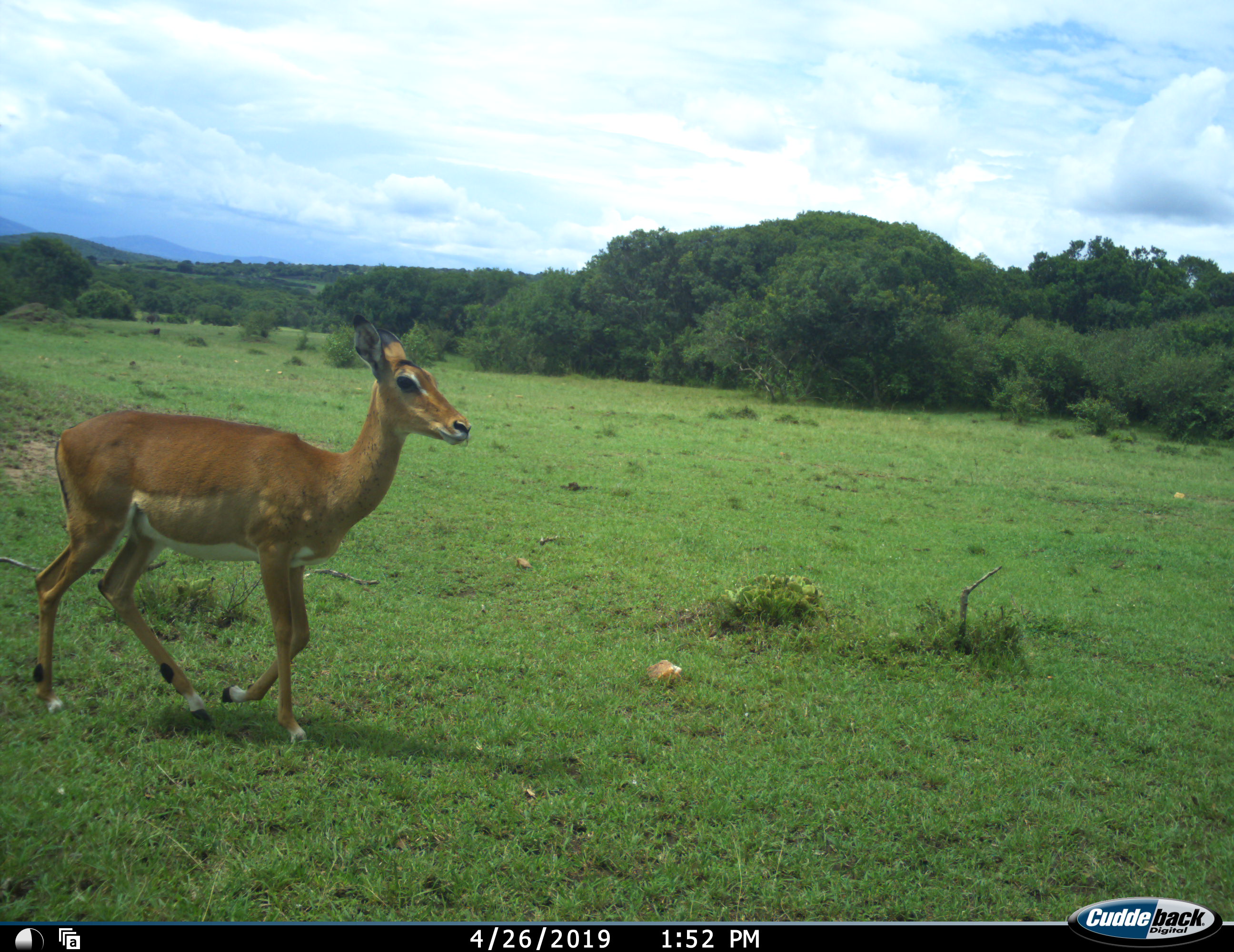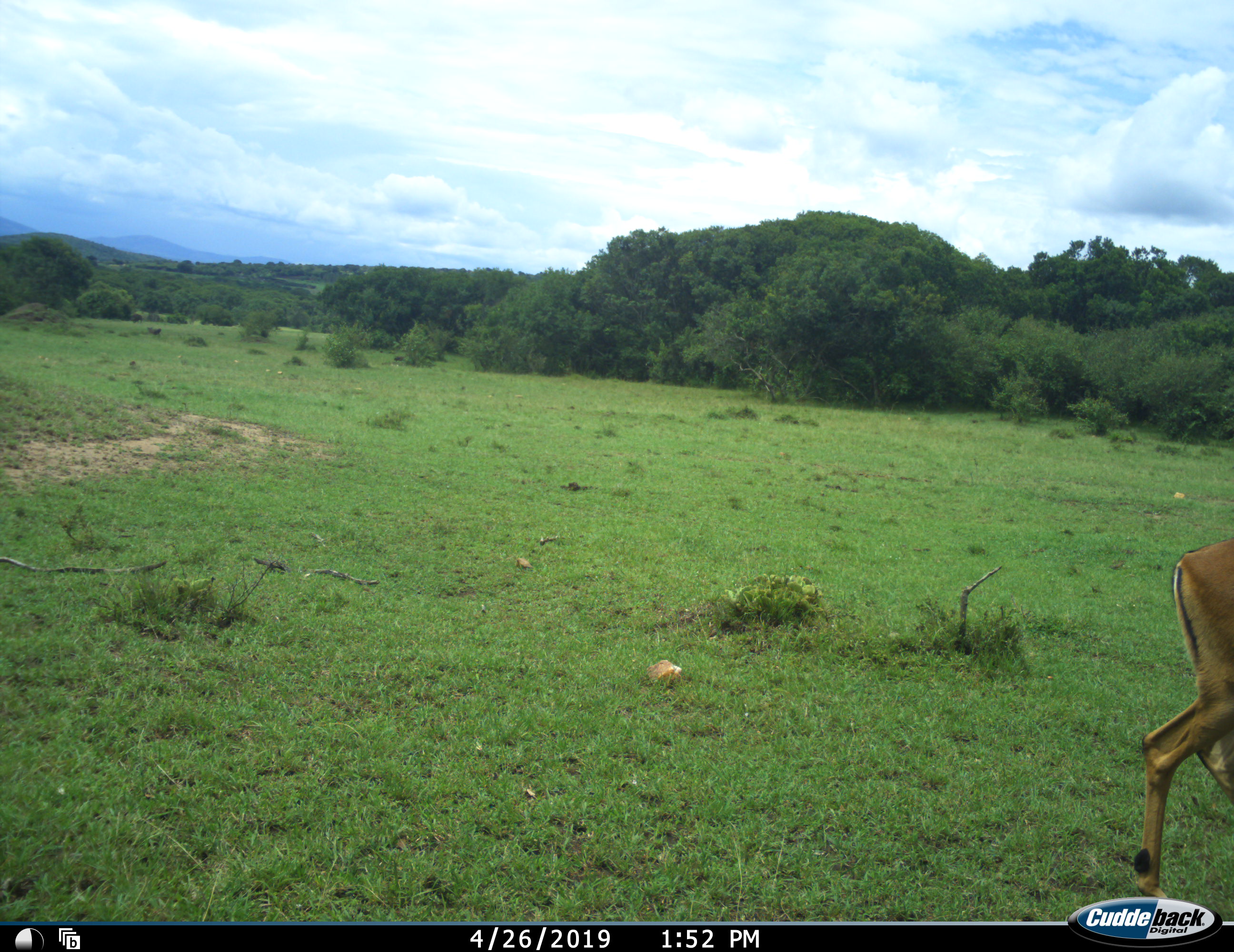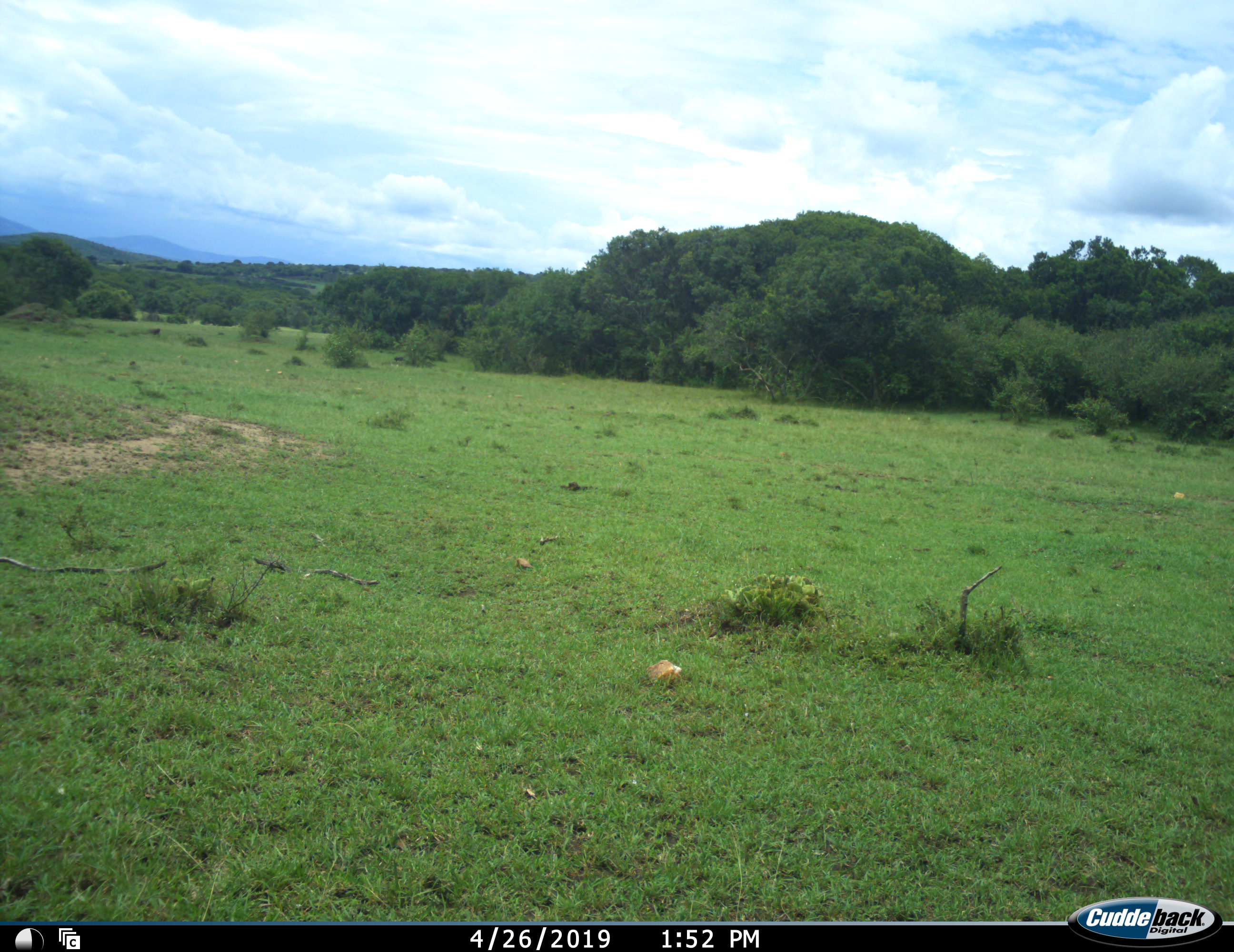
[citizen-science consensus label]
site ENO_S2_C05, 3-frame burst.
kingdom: Animalia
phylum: Chordata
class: Mammalia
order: Artiodactyla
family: Bovidae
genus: Aepyceros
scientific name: Aepyceros melampus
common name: impala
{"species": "impala (Aepyceros melampus)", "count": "1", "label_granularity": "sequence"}